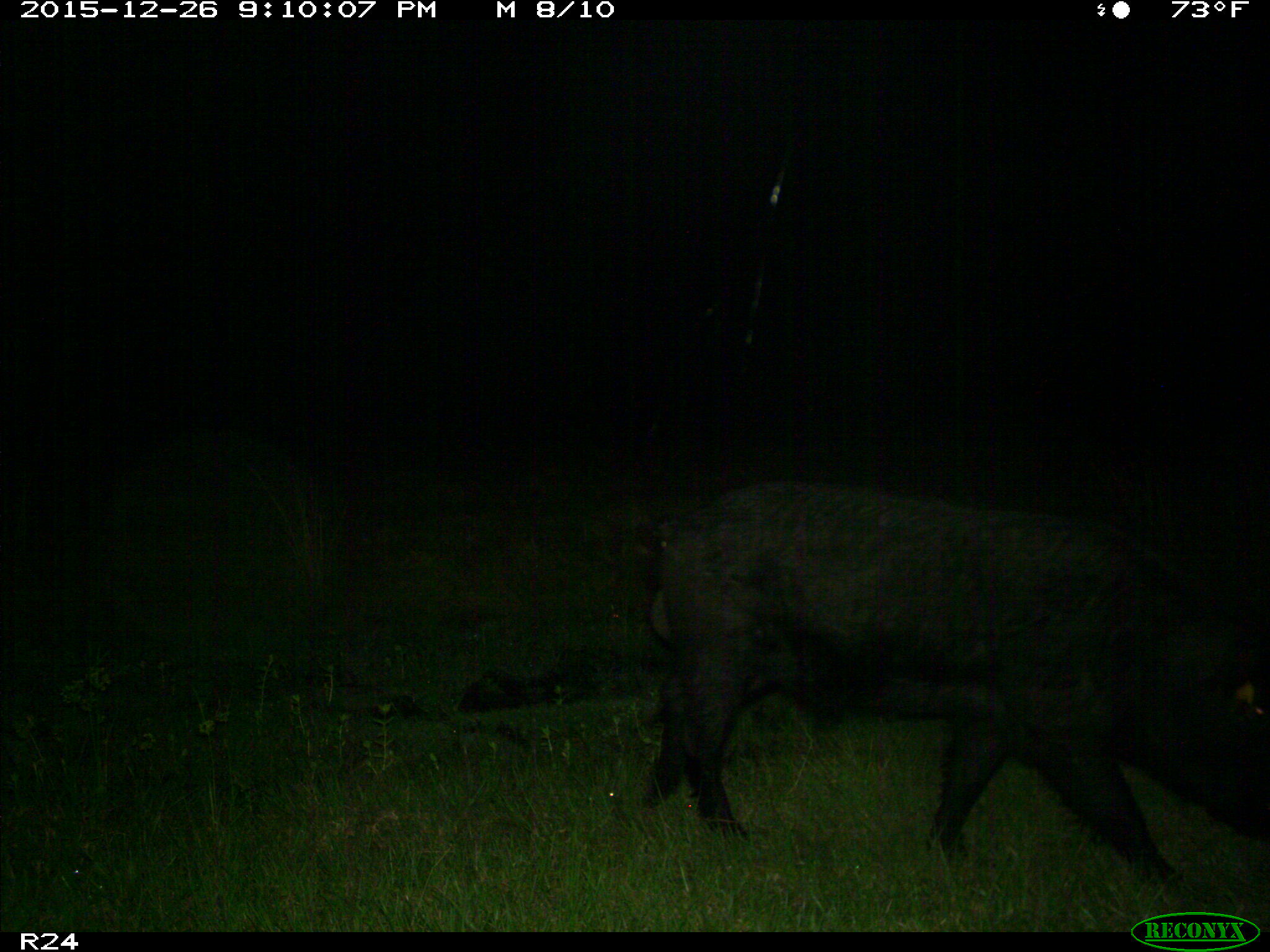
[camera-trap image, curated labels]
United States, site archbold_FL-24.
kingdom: Animalia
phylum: Chordata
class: Mammalia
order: Artiodactyla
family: Suidae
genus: Sus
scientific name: Sus scrofa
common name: wild boar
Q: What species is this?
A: Sus scrofa (wild boar).